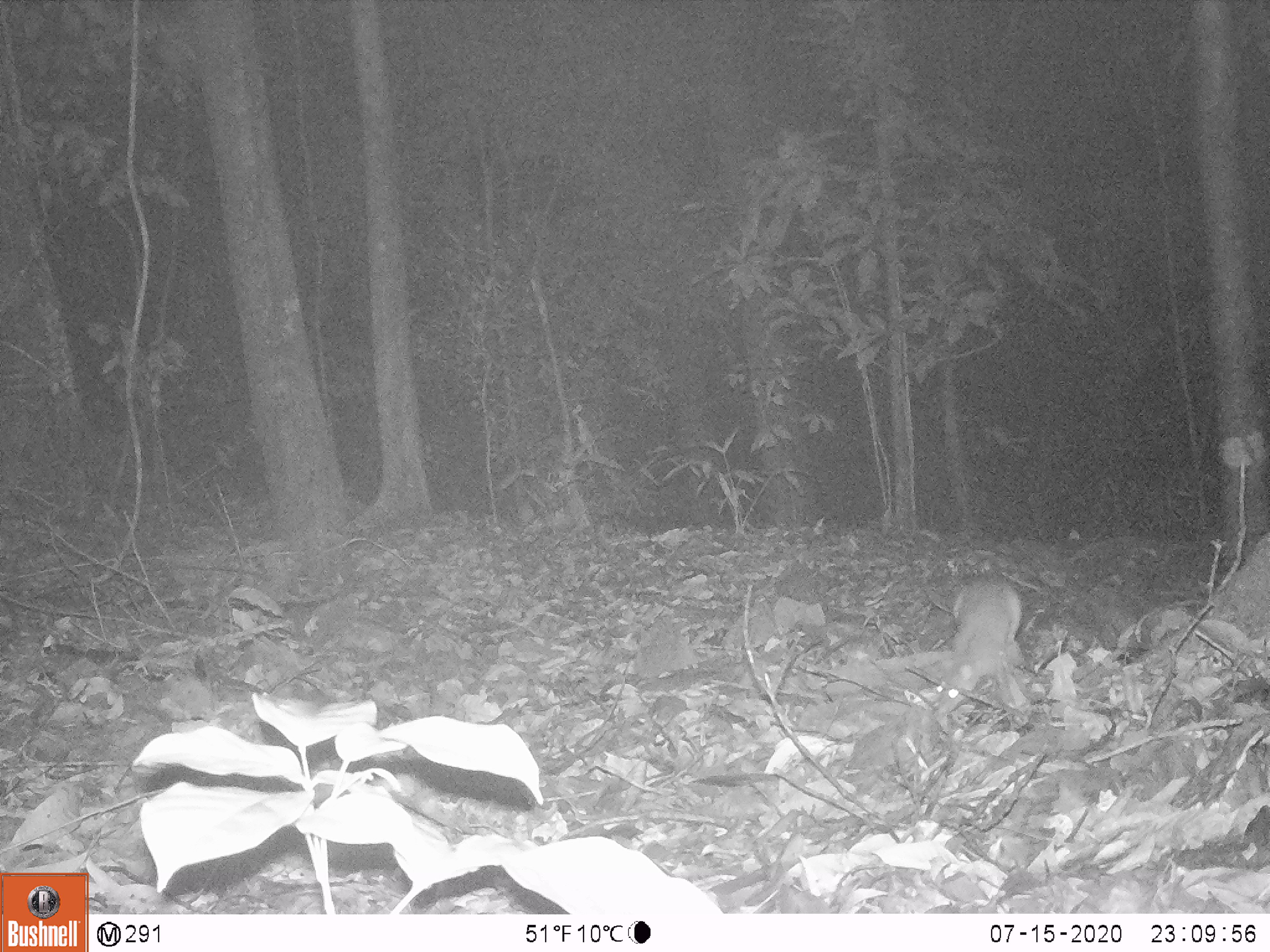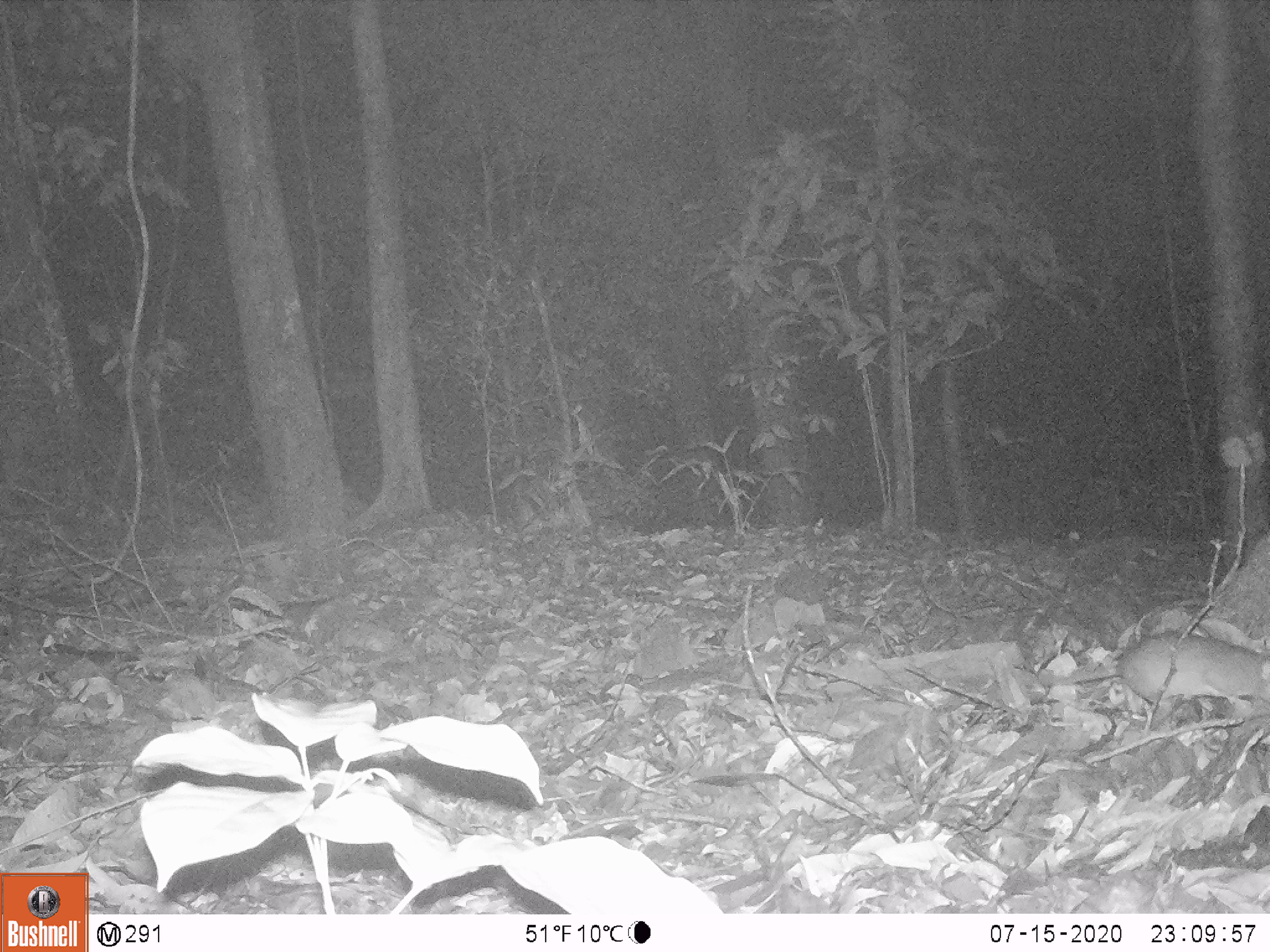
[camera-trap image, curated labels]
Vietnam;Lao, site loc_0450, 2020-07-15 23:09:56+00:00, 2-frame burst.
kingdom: Animalia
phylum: Chordata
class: Mammalia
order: Rodentia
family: Muridae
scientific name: Muridae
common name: old-world mice and rats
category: unidentified murid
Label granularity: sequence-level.